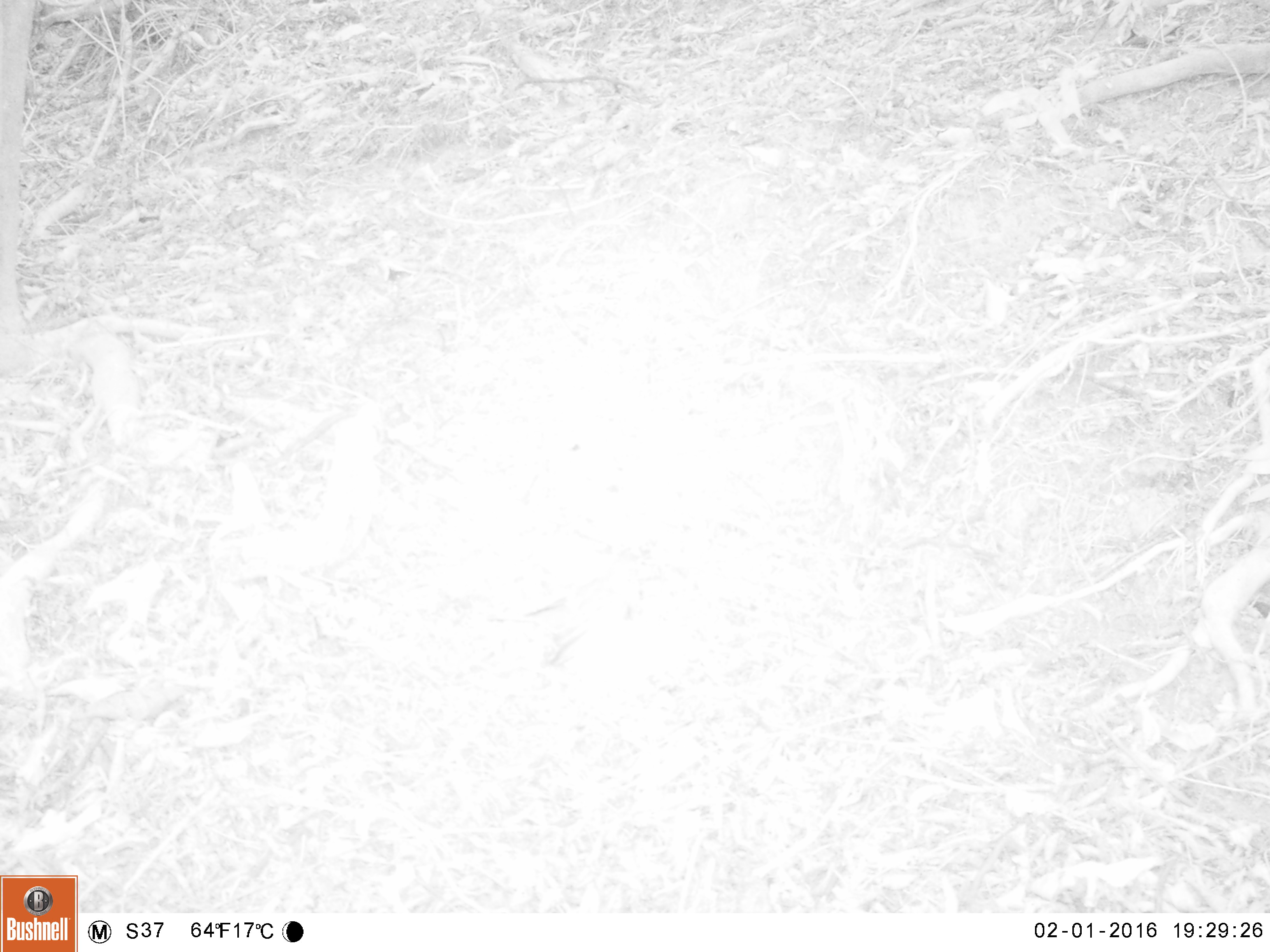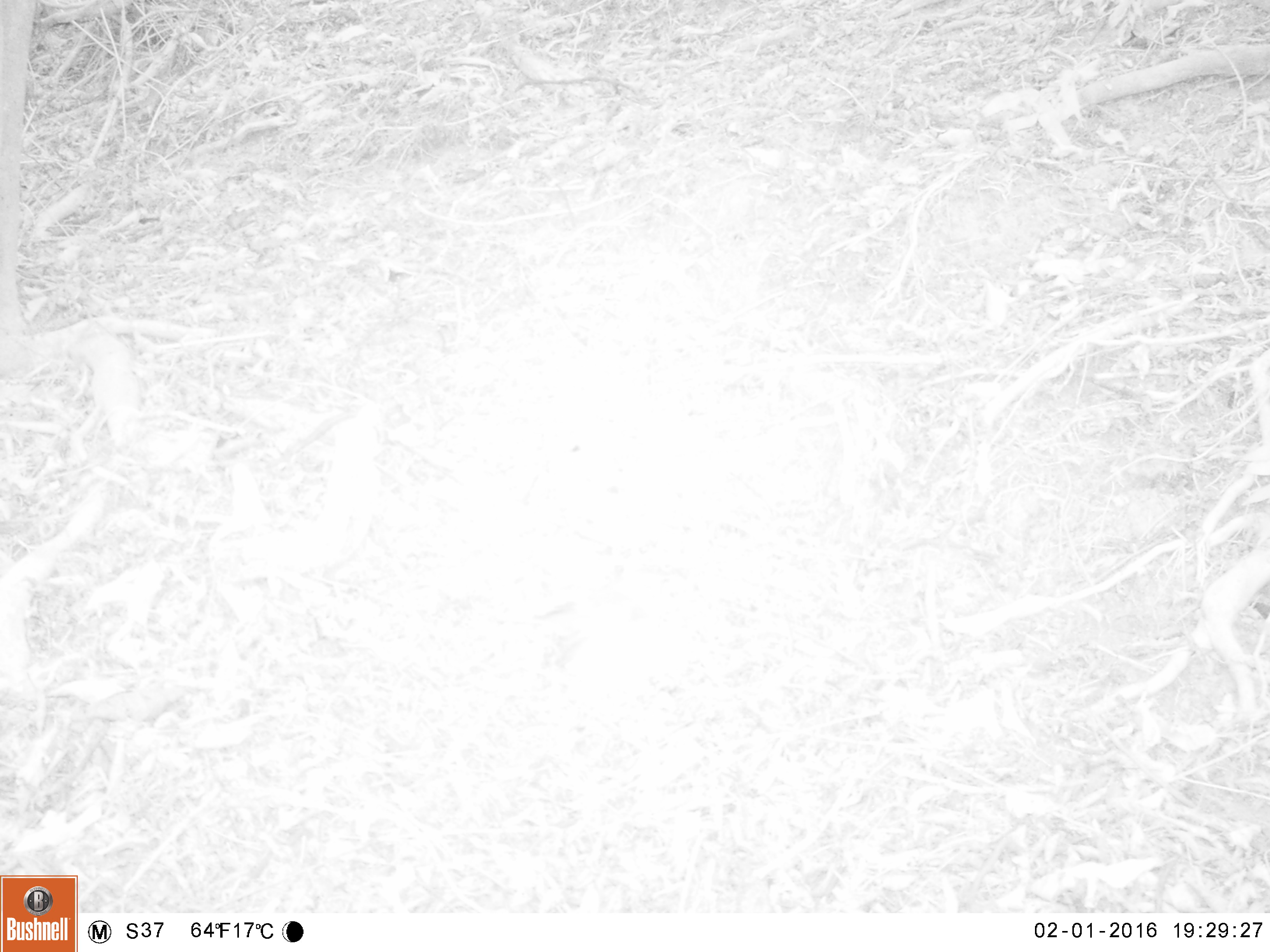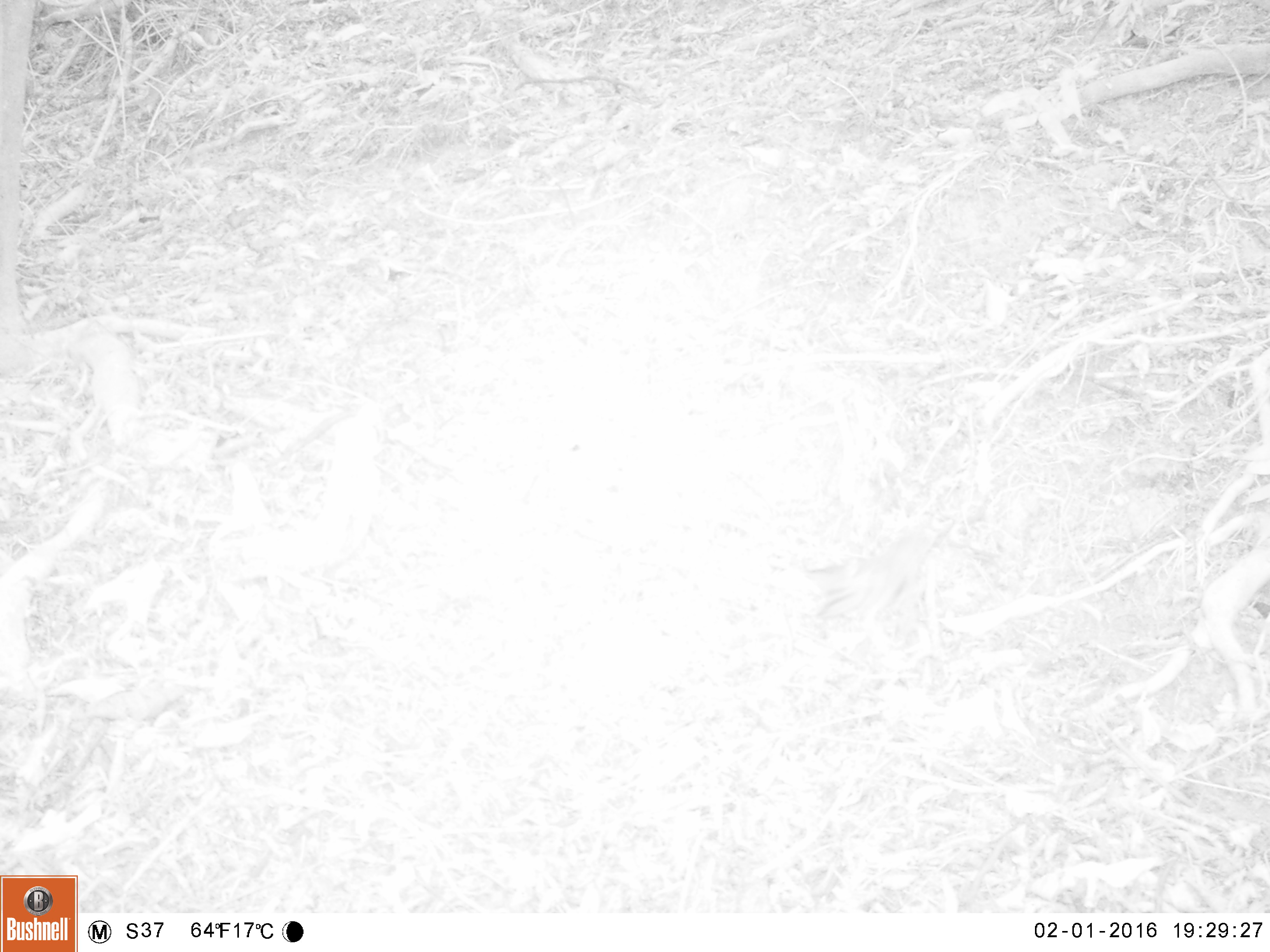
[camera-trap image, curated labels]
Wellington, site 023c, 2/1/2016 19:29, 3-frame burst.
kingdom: Animalia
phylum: Chordata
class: Aves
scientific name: Aves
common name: bird